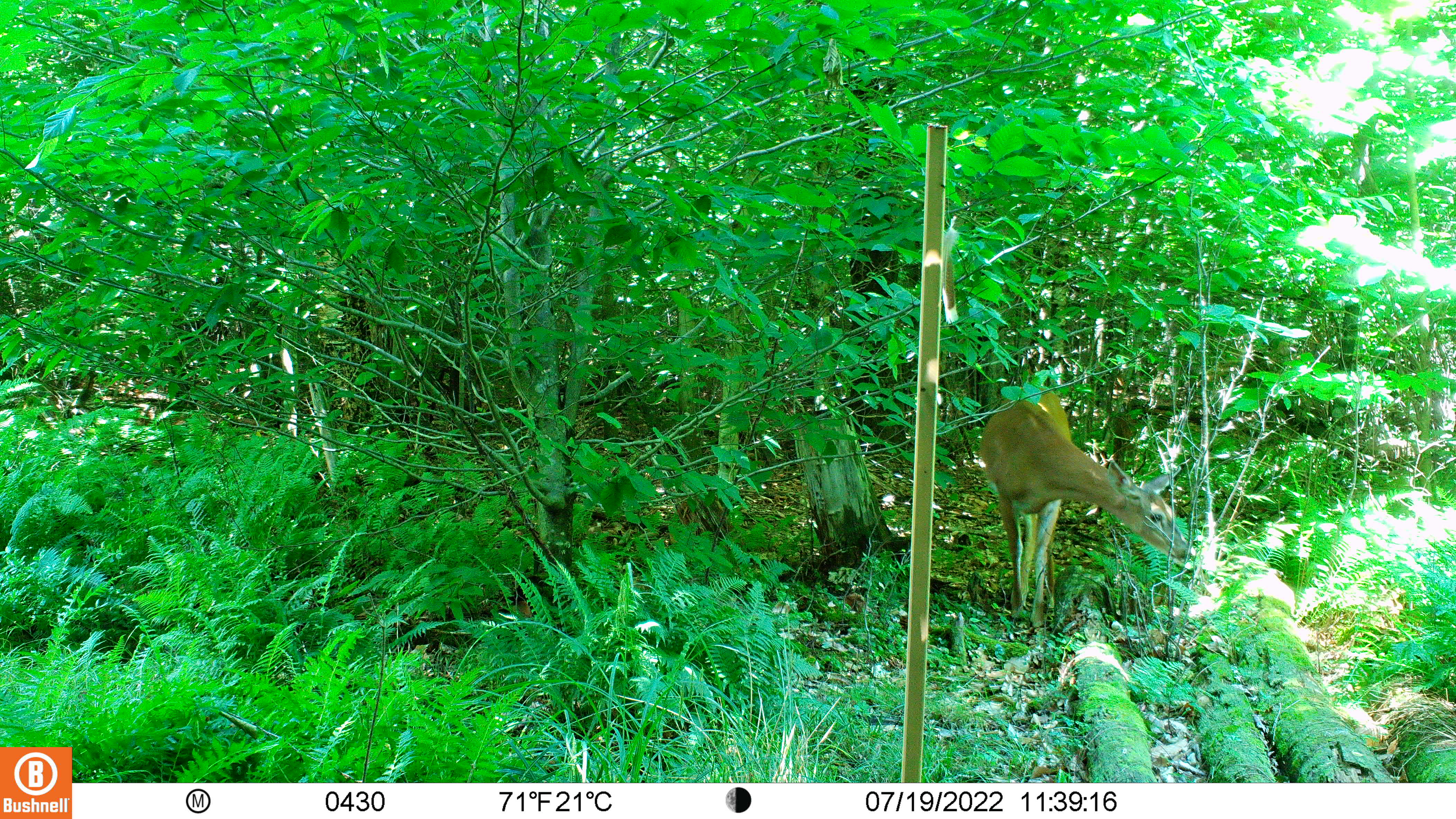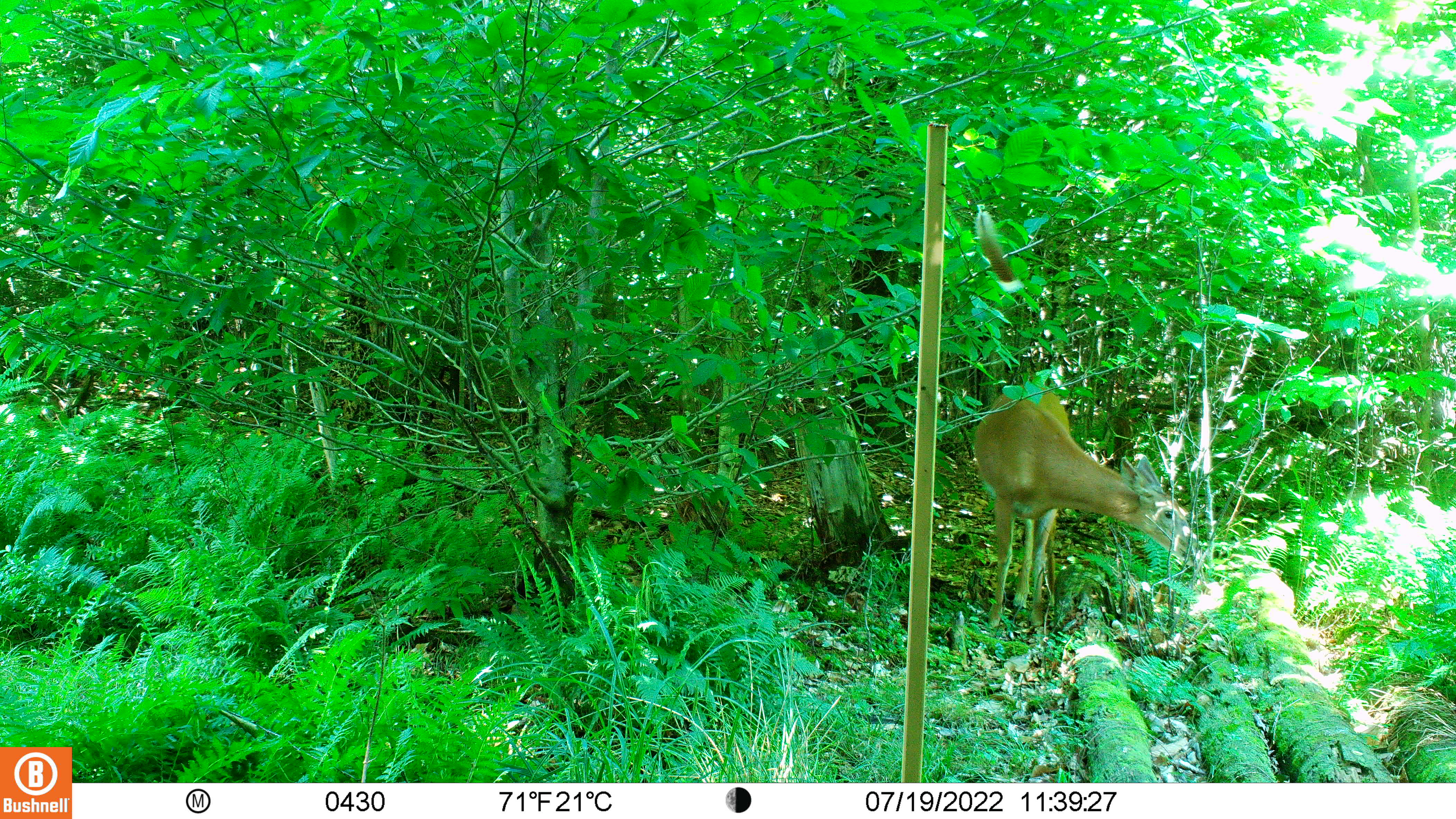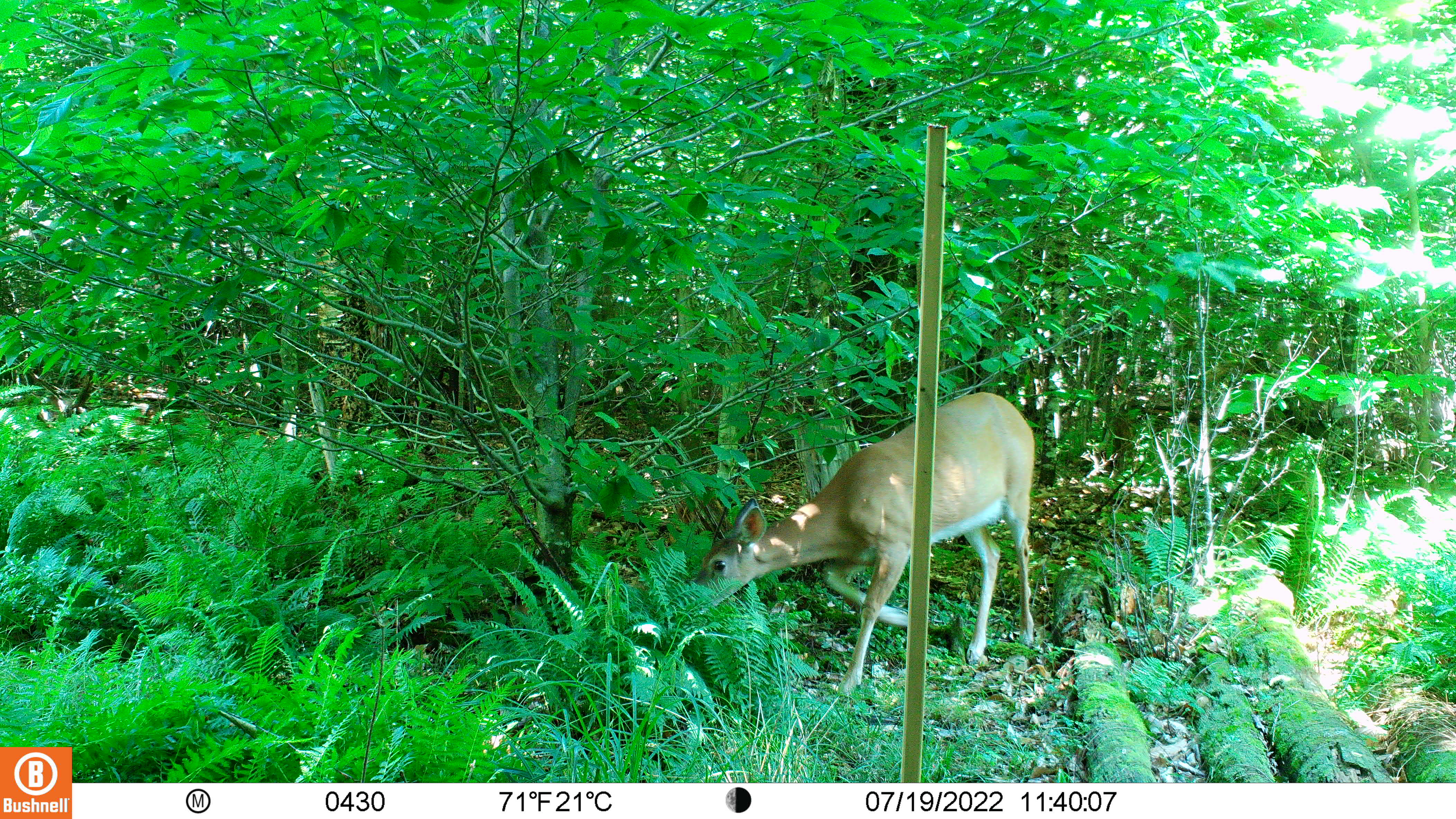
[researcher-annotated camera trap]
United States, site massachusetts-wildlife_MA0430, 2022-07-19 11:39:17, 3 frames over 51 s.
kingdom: Animalia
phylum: Chordata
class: Mammalia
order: Artiodactyla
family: Cervidae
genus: Odocoileus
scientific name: Odocoileus virginianus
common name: white-tailed deer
White-tailed deer (Odocoileus virginianus).